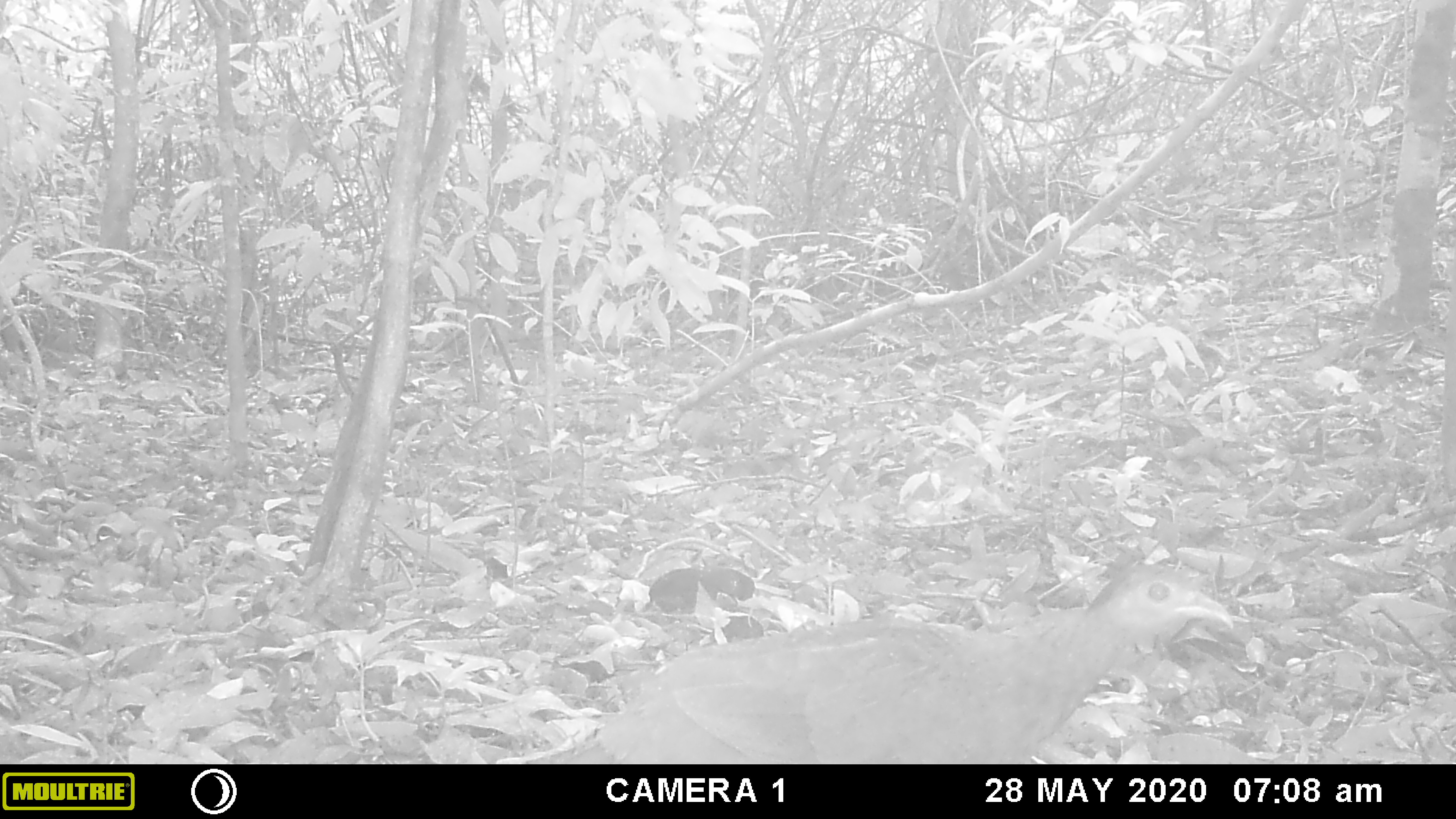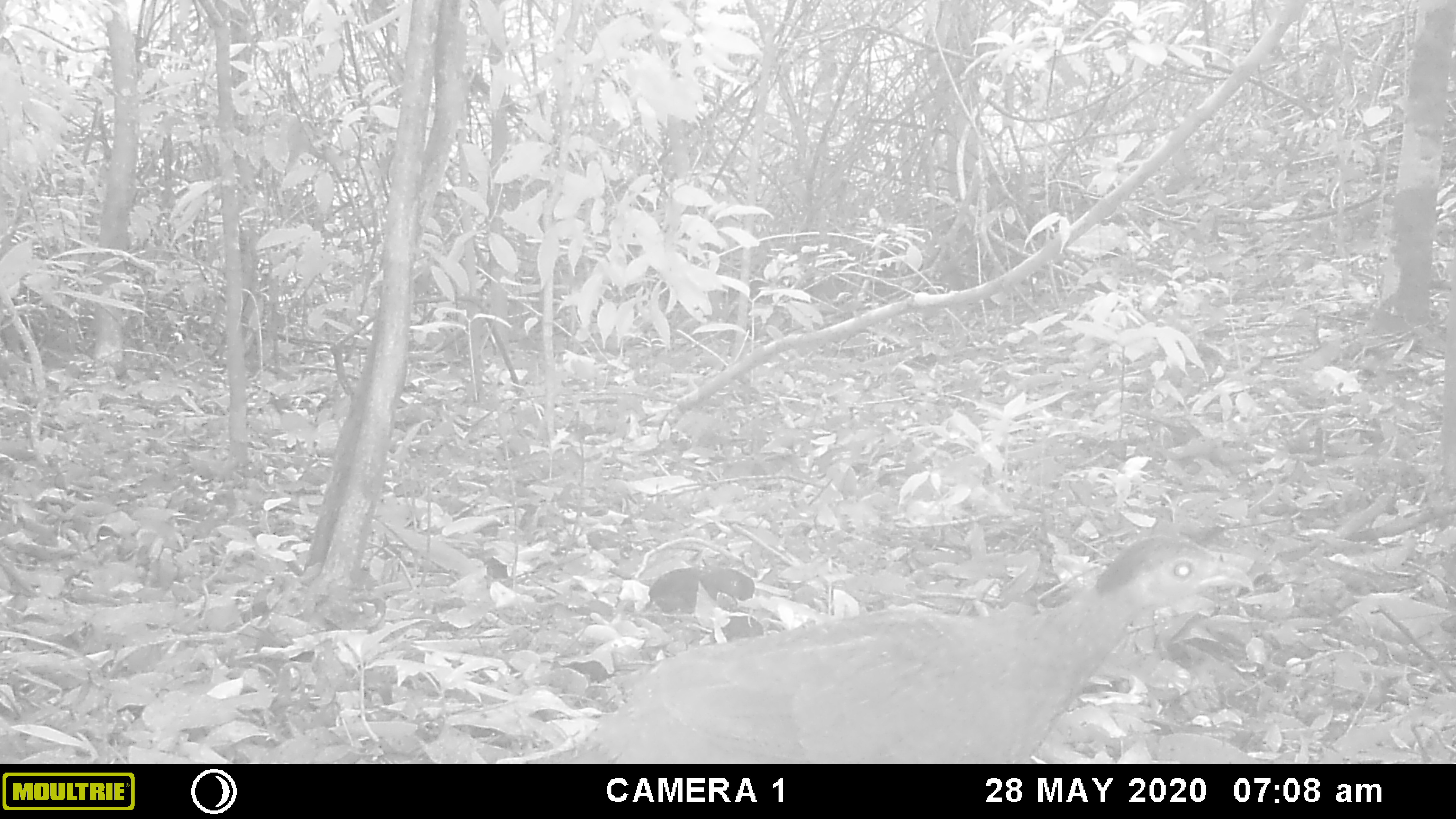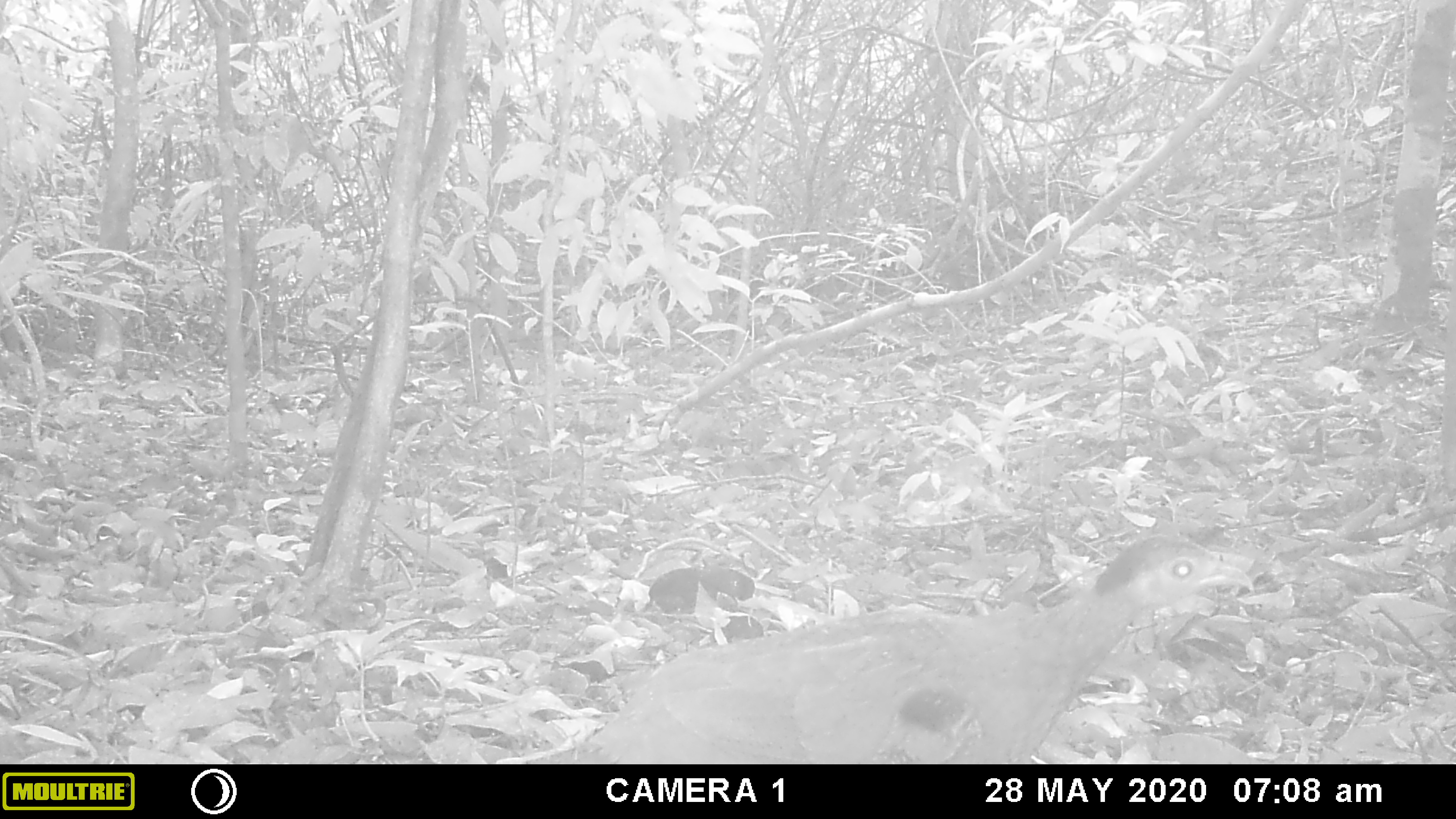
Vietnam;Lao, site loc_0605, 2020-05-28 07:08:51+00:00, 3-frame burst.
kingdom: Animalia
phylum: Chordata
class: Aves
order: Galliformes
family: Phasianidae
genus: Lophura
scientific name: Lophura nycthemera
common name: silver pheasant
Silver pheasant (Lophura nycthemera). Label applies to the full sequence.